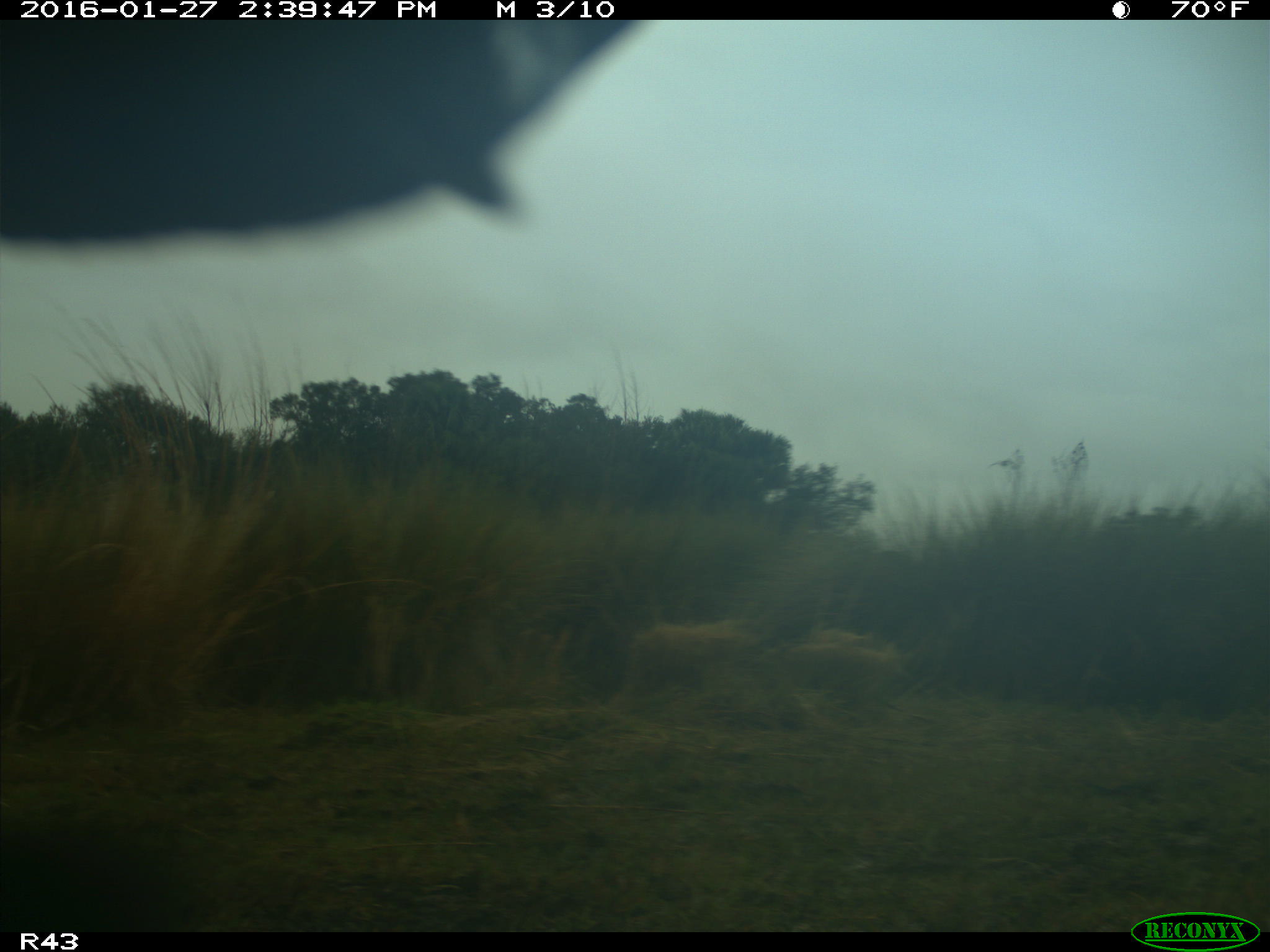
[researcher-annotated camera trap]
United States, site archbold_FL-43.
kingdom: Animalia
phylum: Chordata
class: Mammalia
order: Artiodactyla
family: Bovidae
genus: Bos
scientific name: Bos taurus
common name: domestic cow